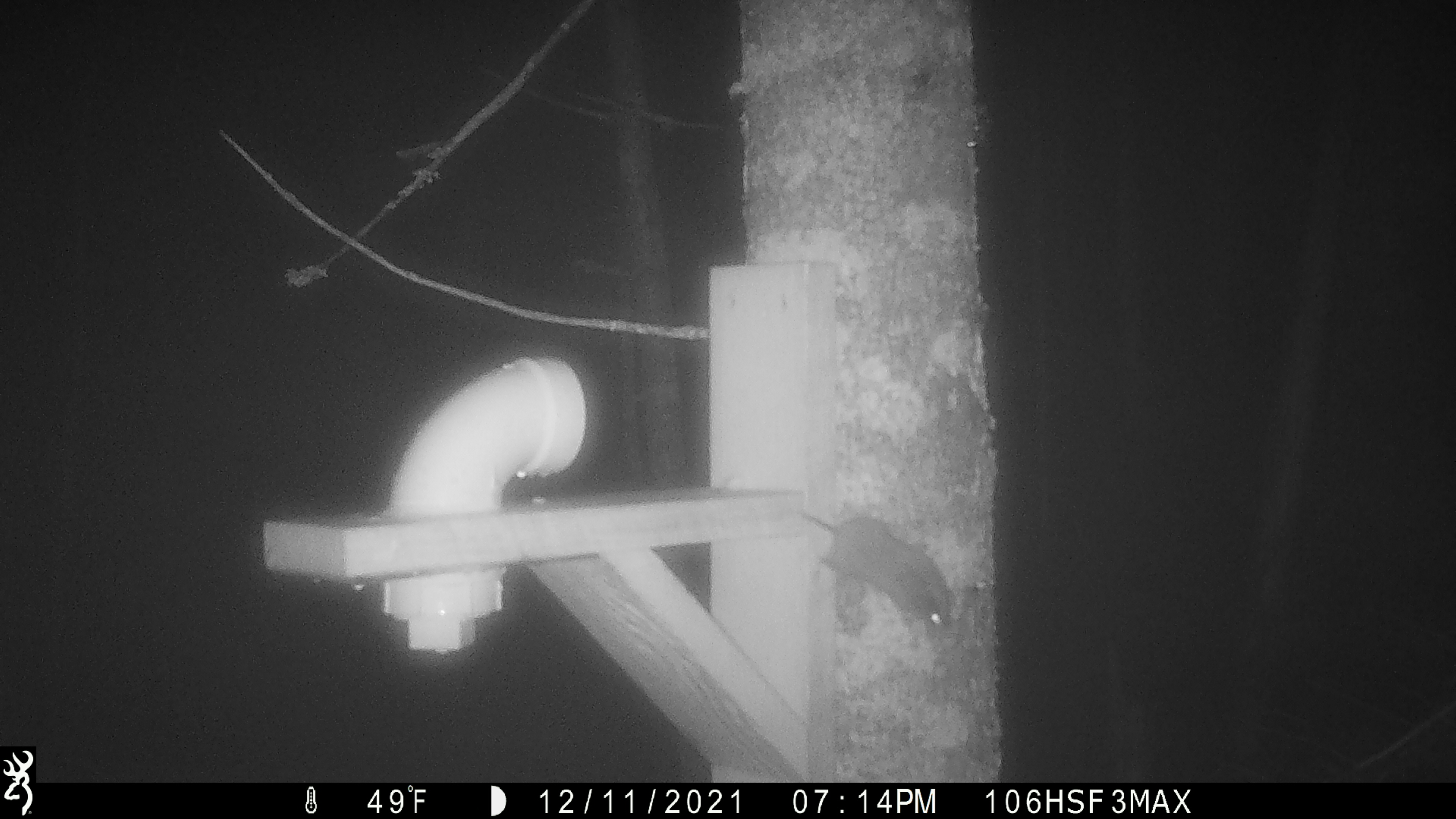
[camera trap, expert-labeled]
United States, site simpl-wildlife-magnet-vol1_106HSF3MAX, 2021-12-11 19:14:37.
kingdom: Animalia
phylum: Chordata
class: Mammalia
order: Rodentia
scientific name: Rodentia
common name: mouse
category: mouse sp.